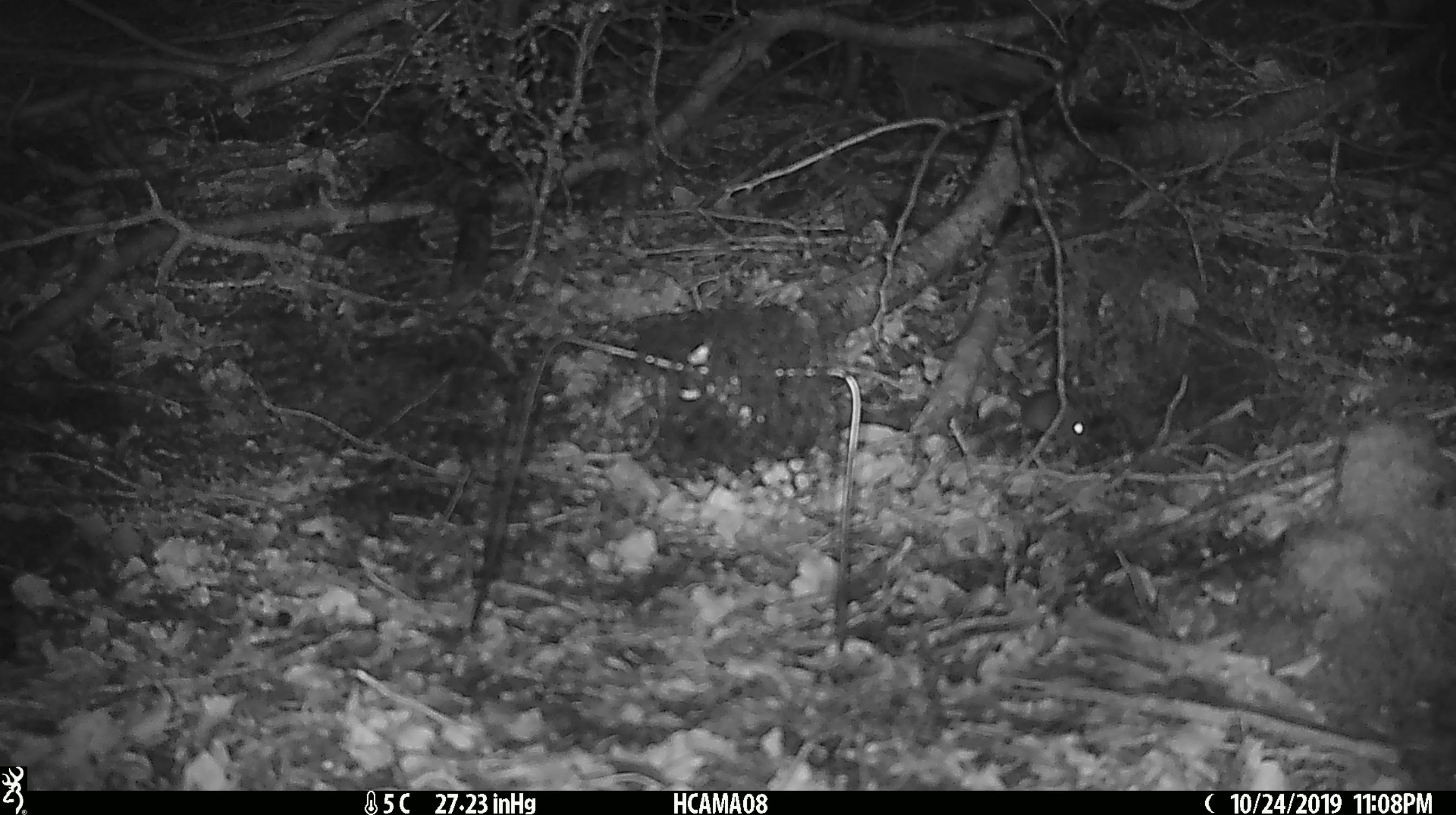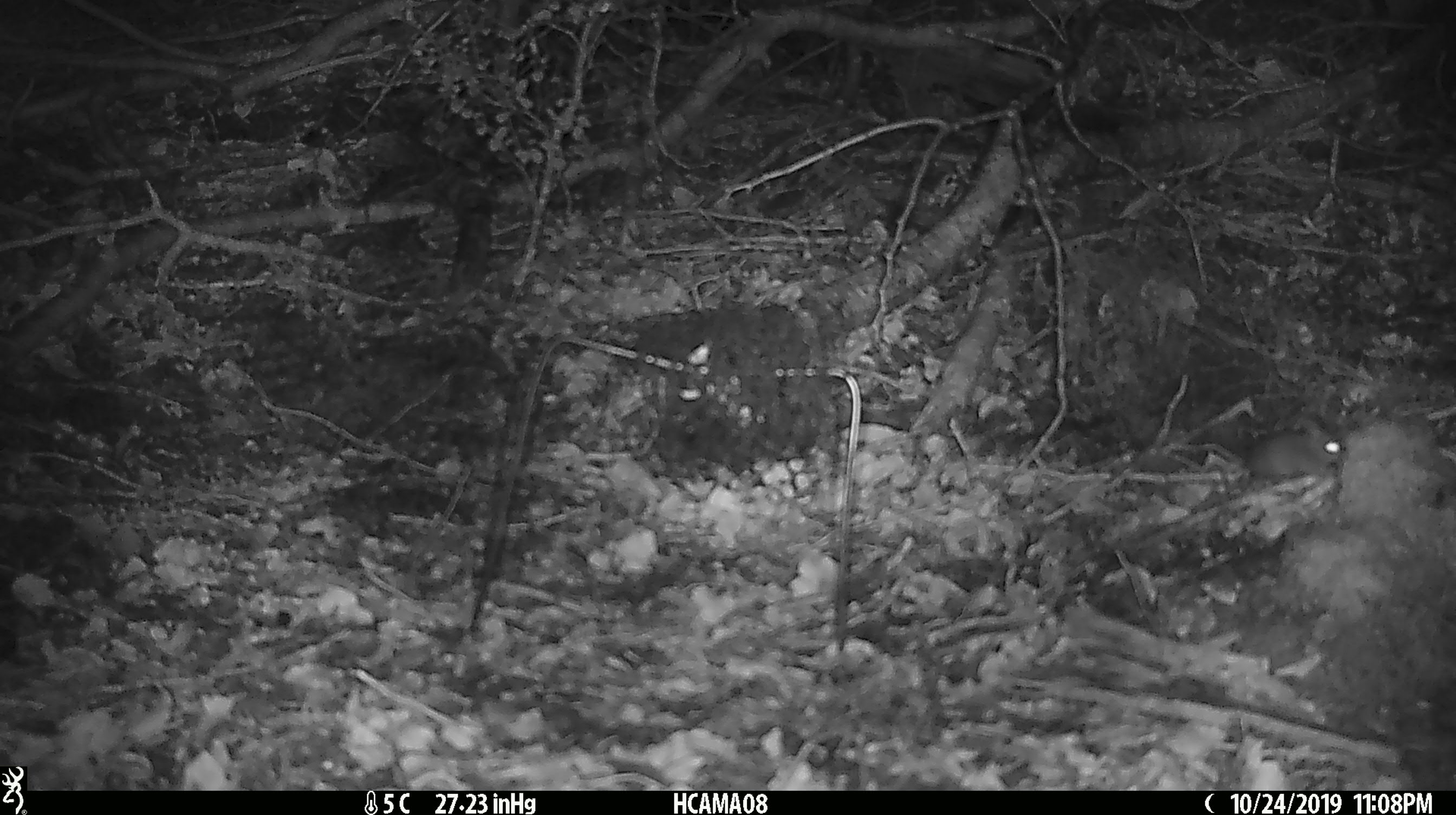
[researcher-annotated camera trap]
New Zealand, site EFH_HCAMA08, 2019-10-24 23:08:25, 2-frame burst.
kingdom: Animalia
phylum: Chordata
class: Mammalia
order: Rodentia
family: Muridae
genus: Mus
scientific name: Mus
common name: mouse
Mouse (Mus).